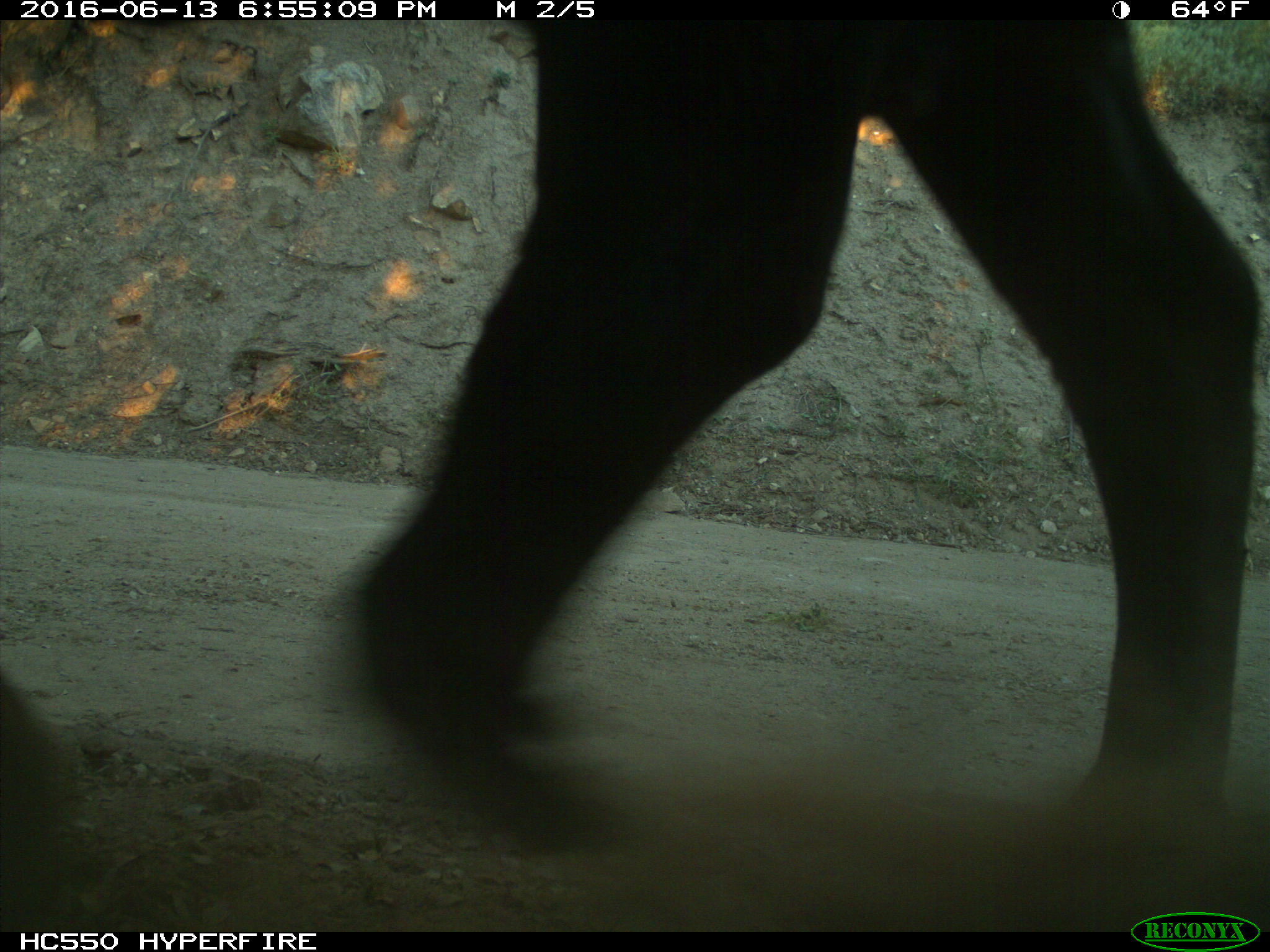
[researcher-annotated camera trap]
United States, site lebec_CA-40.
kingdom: Animalia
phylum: Chordata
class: Mammalia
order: Artiodactyla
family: Bovidae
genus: Bos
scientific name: Bos taurus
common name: domestic cow